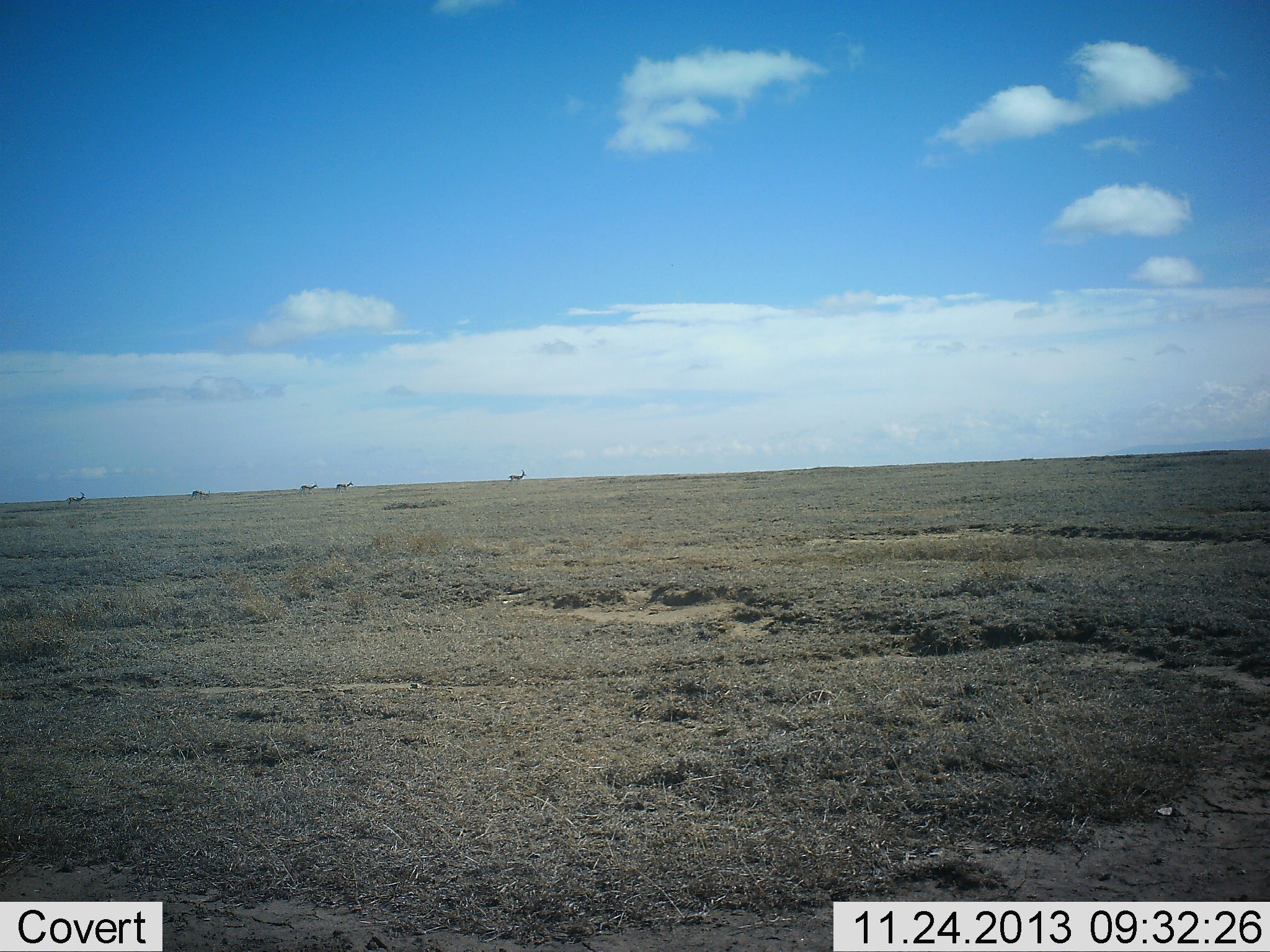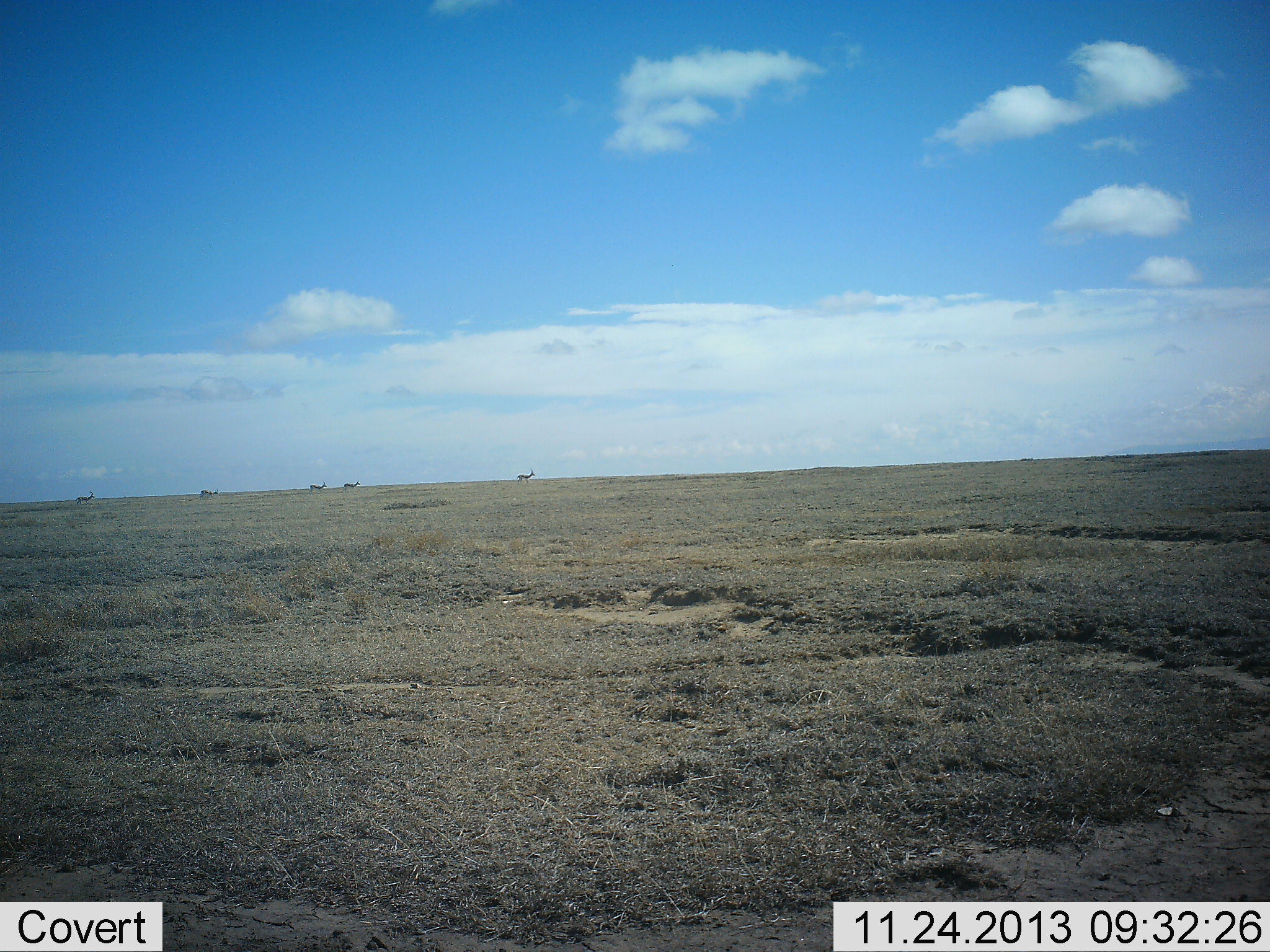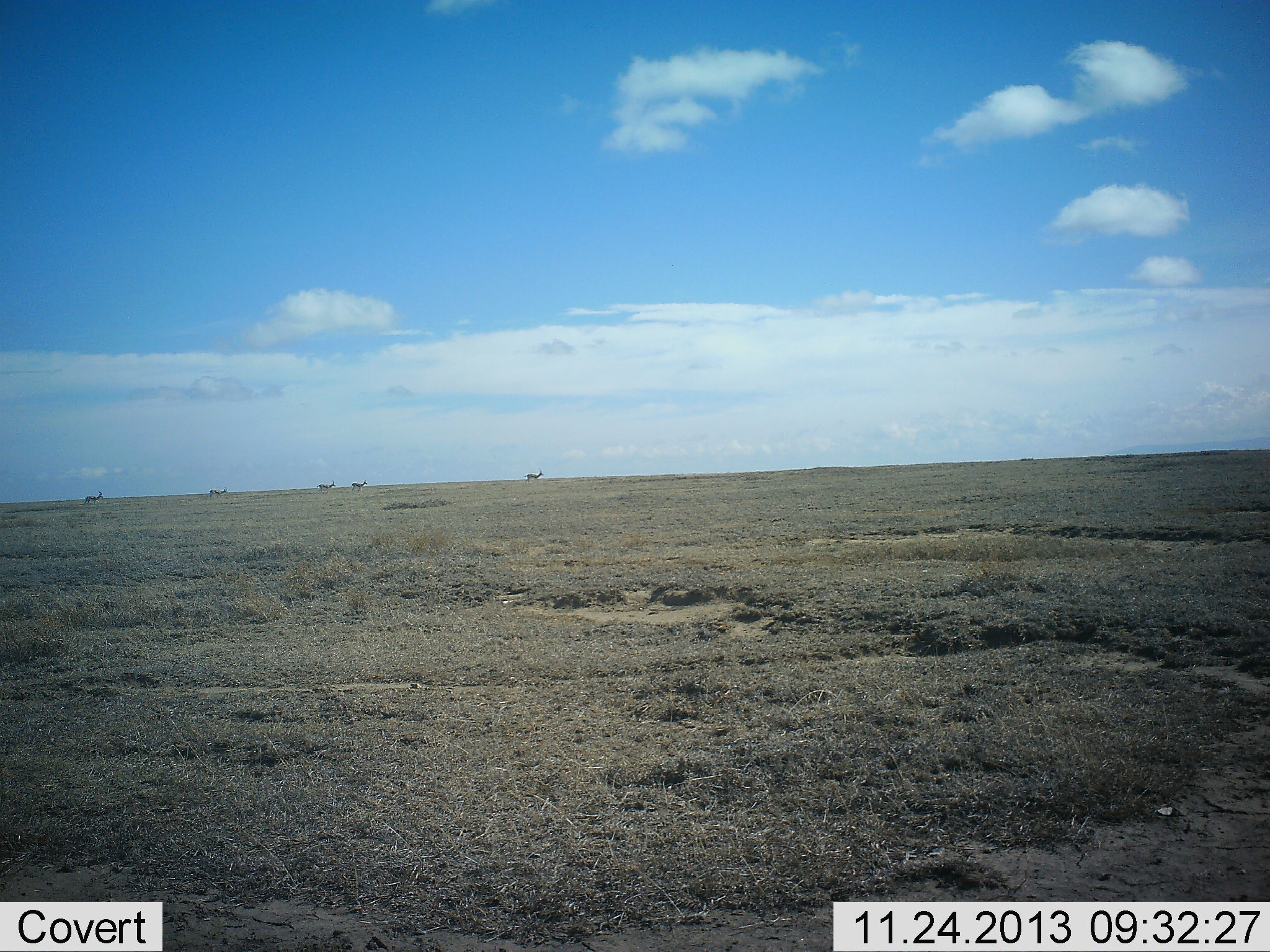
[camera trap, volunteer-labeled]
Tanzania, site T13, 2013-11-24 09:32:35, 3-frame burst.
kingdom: Animalia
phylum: Chordata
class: Mammalia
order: Artiodactyla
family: Bovidae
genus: Eudorcas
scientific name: Eudorcas thomsonii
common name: thomson's gazelle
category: gazellethomsons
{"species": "gazellethomsons (thomson's gazelle) (Eudorcas thomsonii)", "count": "5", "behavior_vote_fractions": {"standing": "0%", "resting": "0%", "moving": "100%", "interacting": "0%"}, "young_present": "0%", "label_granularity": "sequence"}